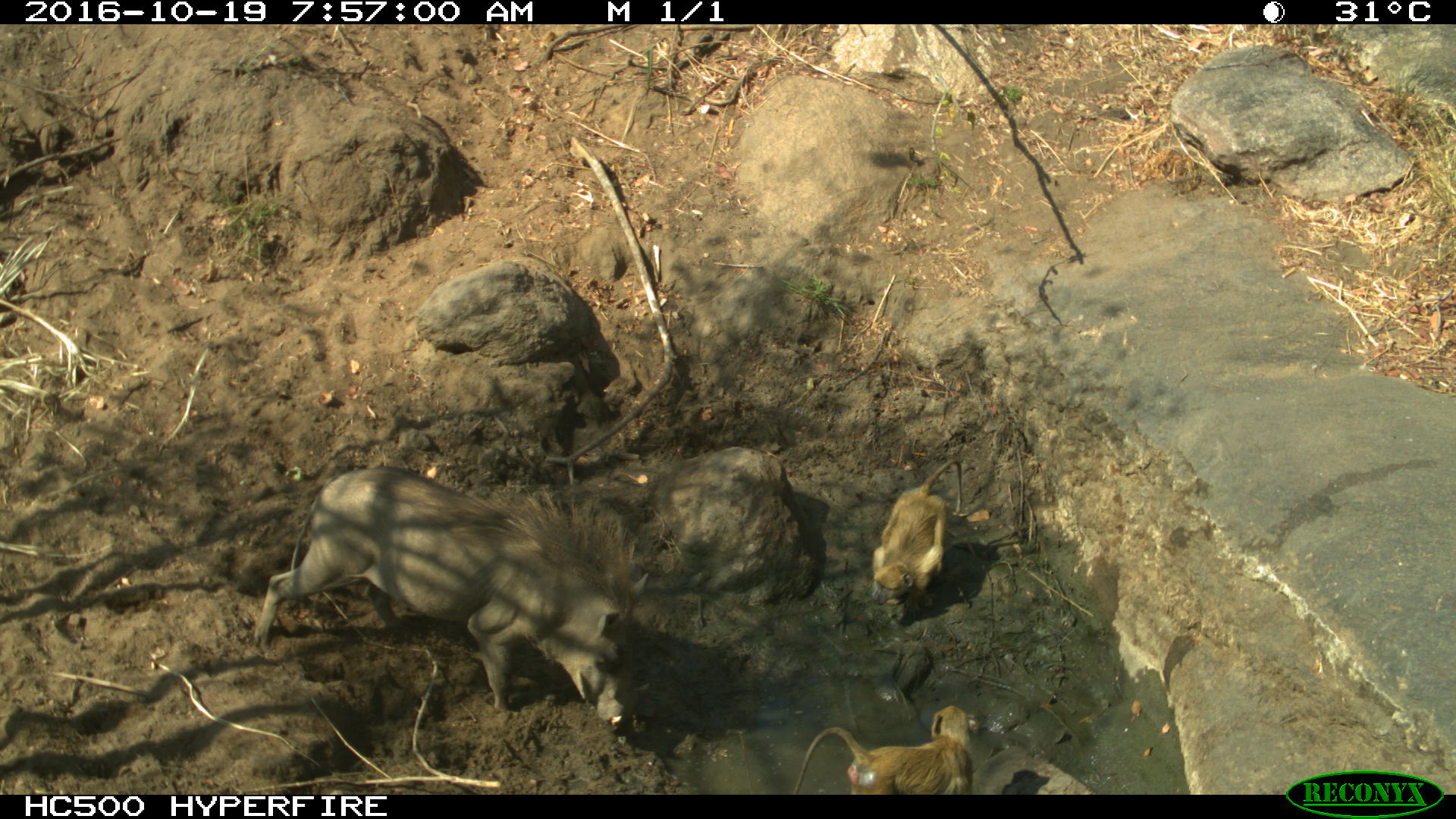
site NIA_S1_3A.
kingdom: Animalia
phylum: Chordata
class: Mammalia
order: Primates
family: Cercopithecidae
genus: Papio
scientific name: Papio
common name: baboon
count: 2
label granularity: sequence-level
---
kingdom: Animalia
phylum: Chordata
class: Mammalia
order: Artiodactyla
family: Suidae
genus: Phacochoerus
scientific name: Phacochoerus africanus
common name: warthog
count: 1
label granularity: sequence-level